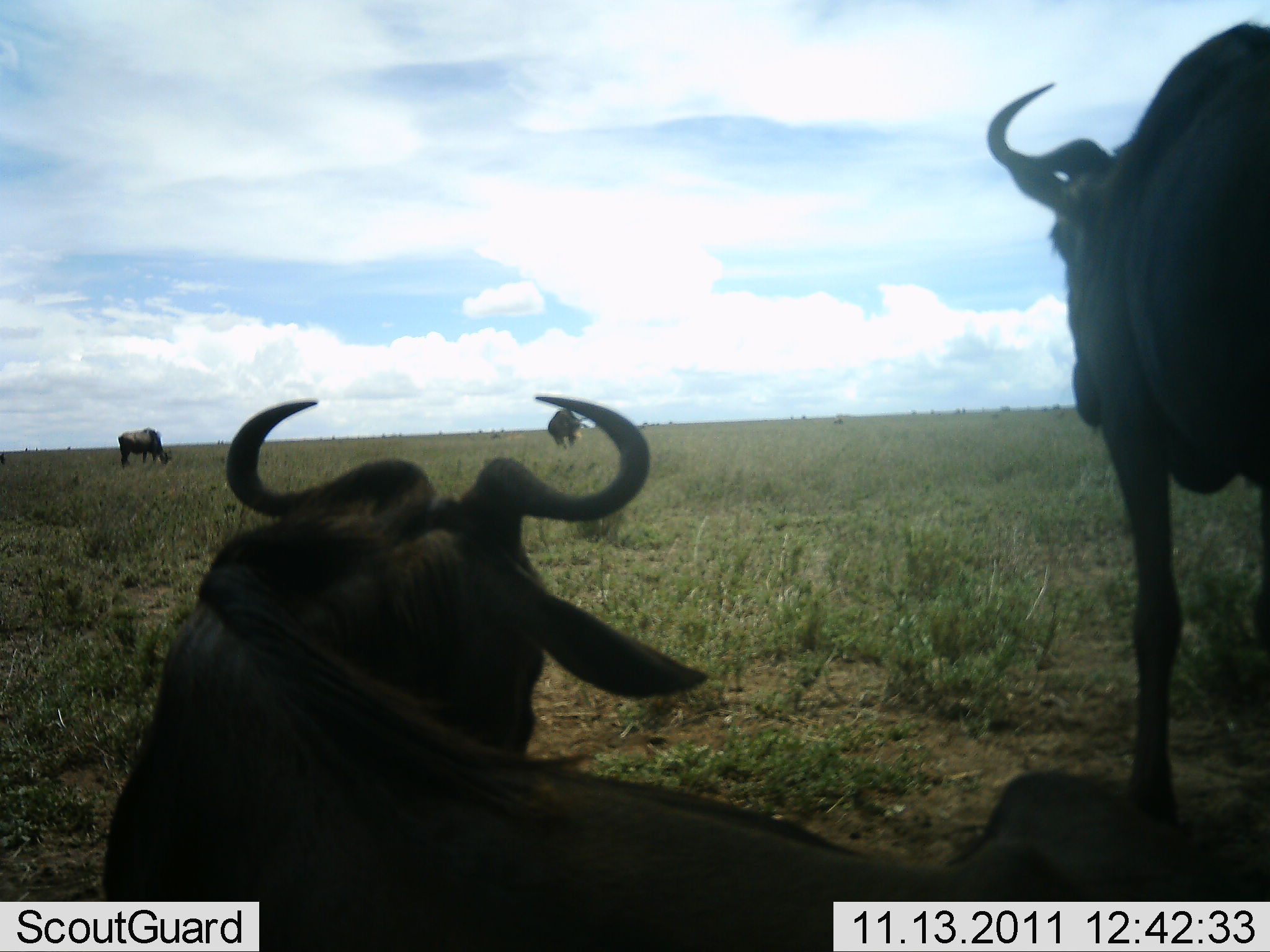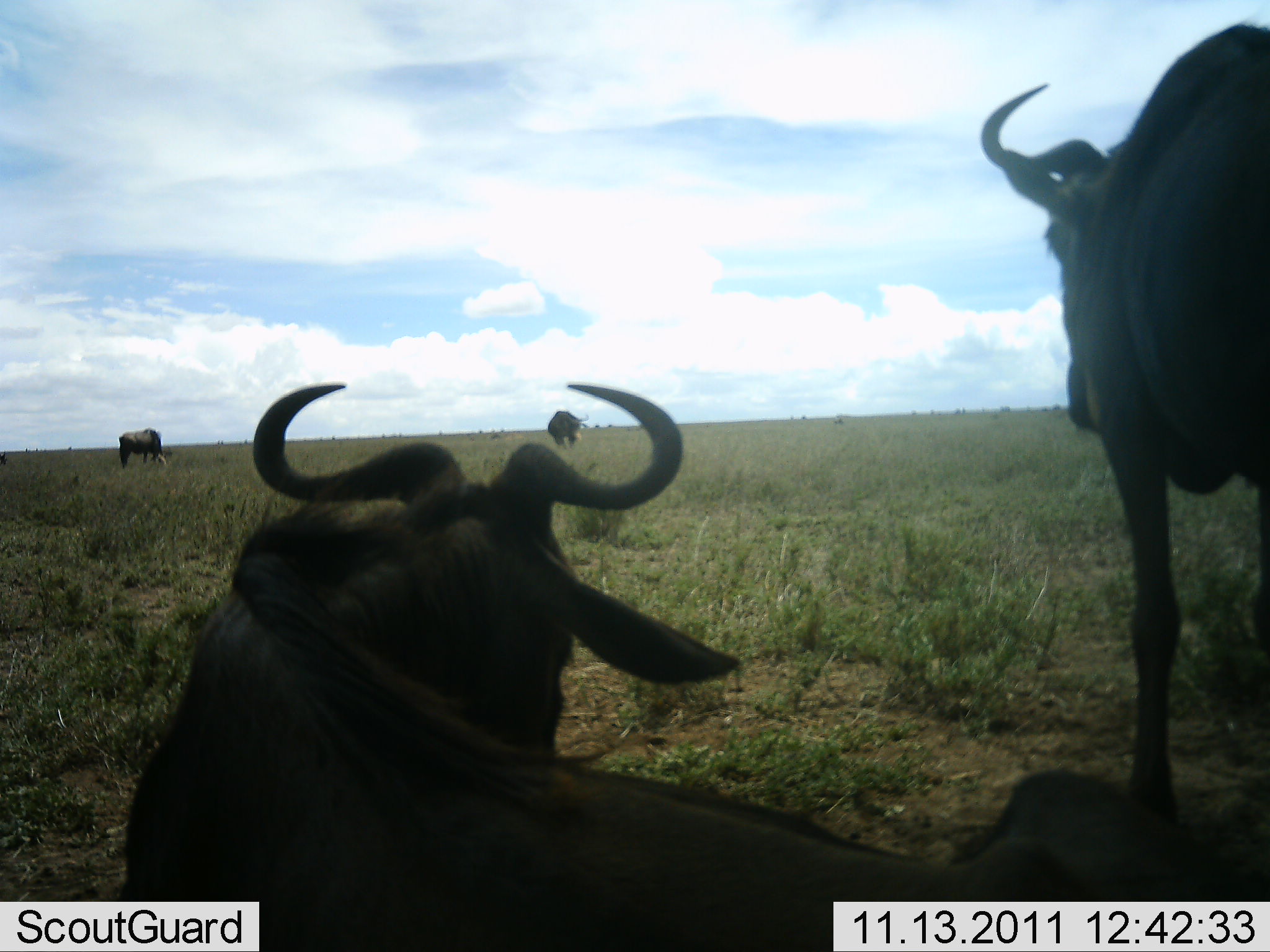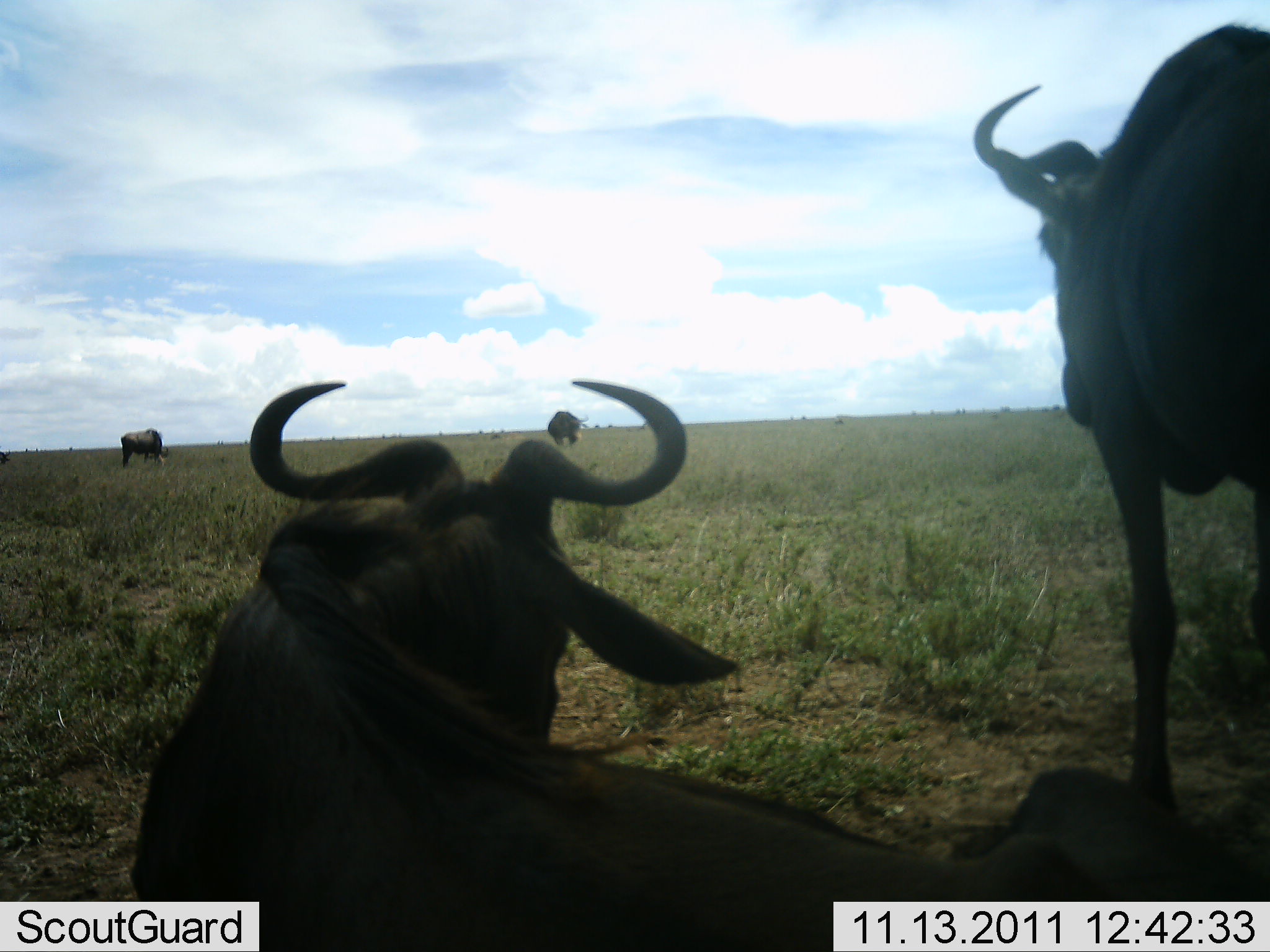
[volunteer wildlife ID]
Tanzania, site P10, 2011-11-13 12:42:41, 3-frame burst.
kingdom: Animalia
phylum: Chordata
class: Mammalia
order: Artiodactyla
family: Bovidae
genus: Connochaetes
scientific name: Connochaetes taurinus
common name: blue wildebeest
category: wildebeest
Wildebeest (blue wildebeest) (Connochaetes taurinus), count 4. Behavior (volunteer vote fractions): standing 87%, resting 100%, moving 0%, interacting 0%. Young present (vote fraction): 0%. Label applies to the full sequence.